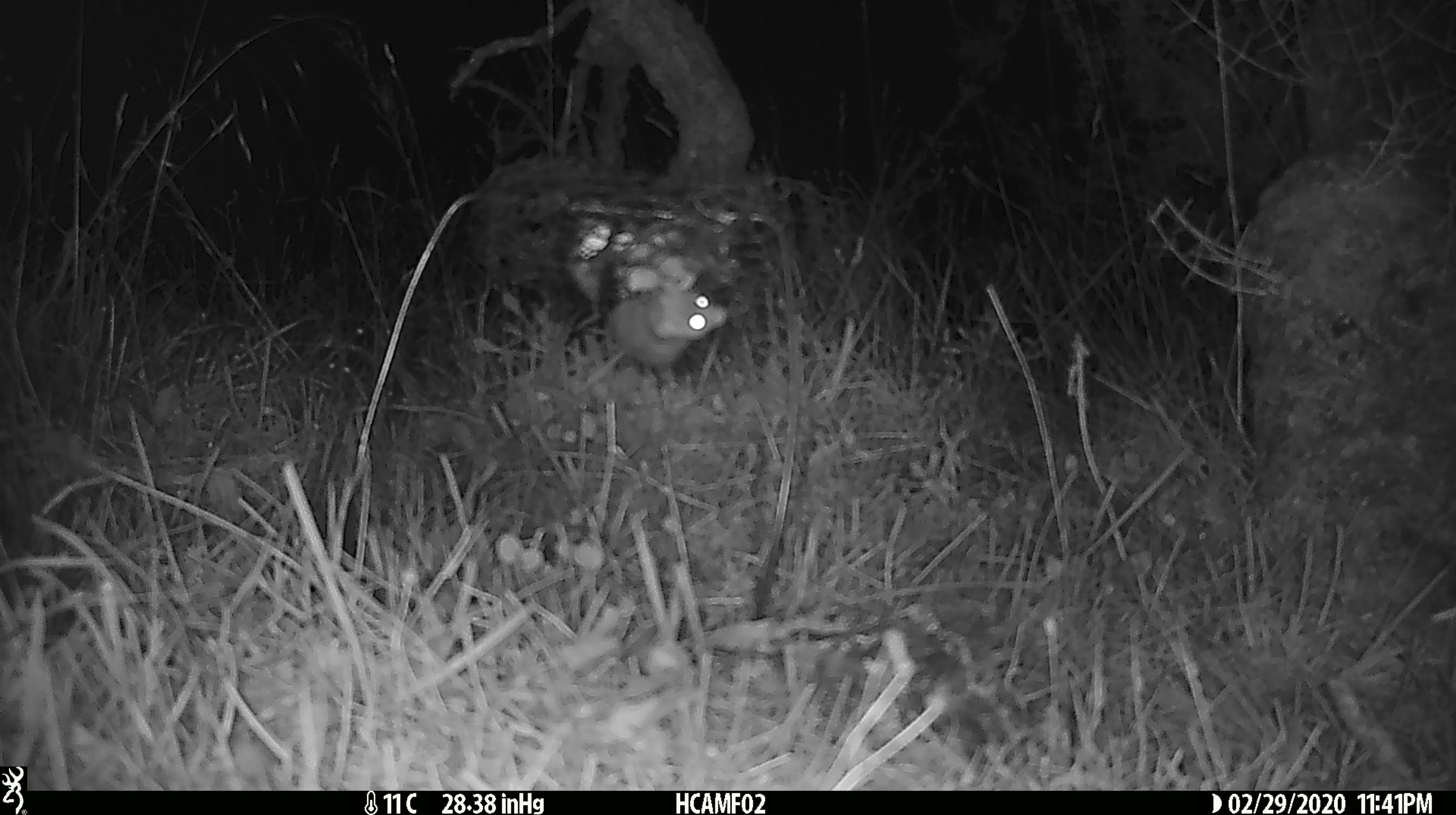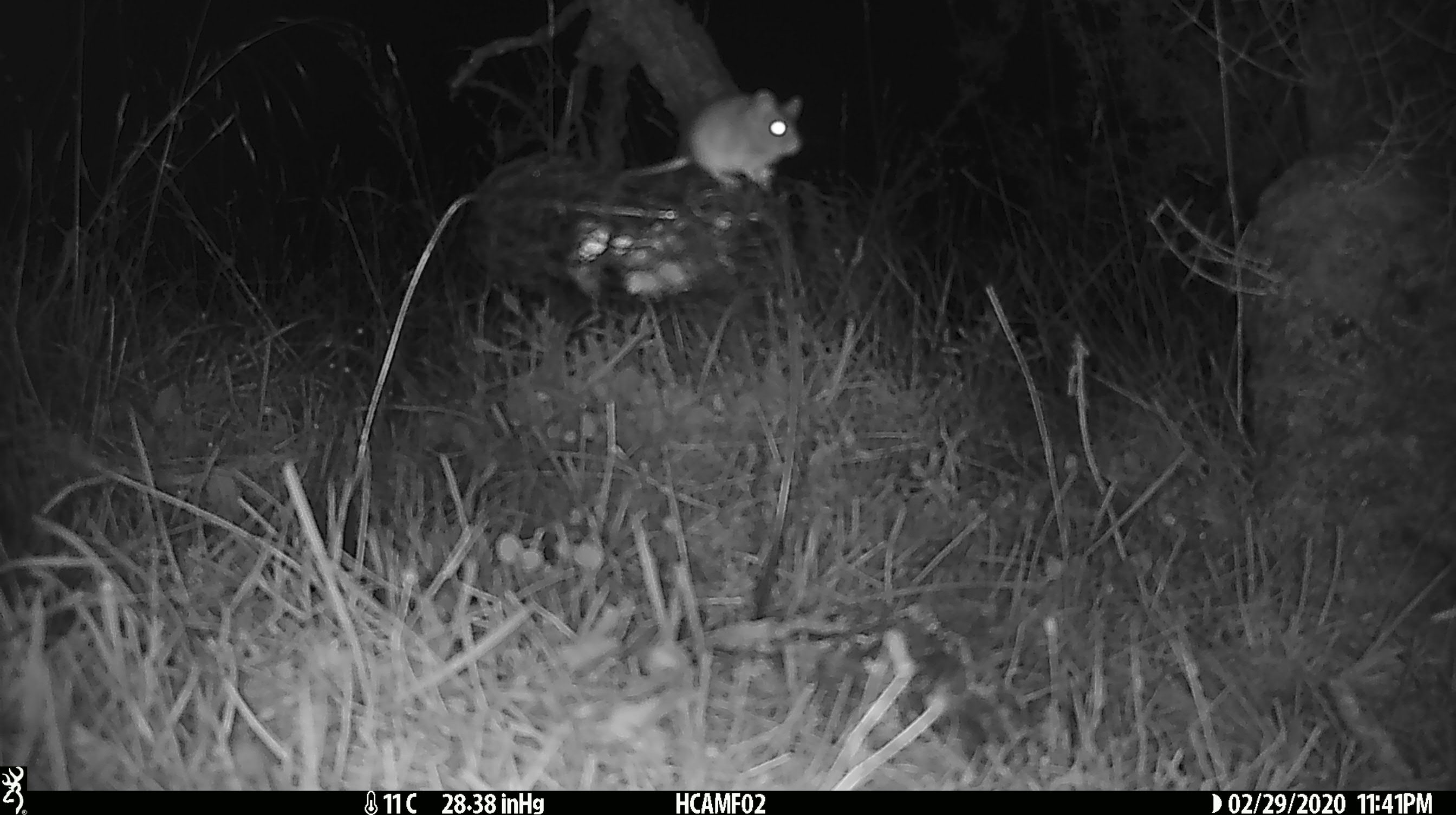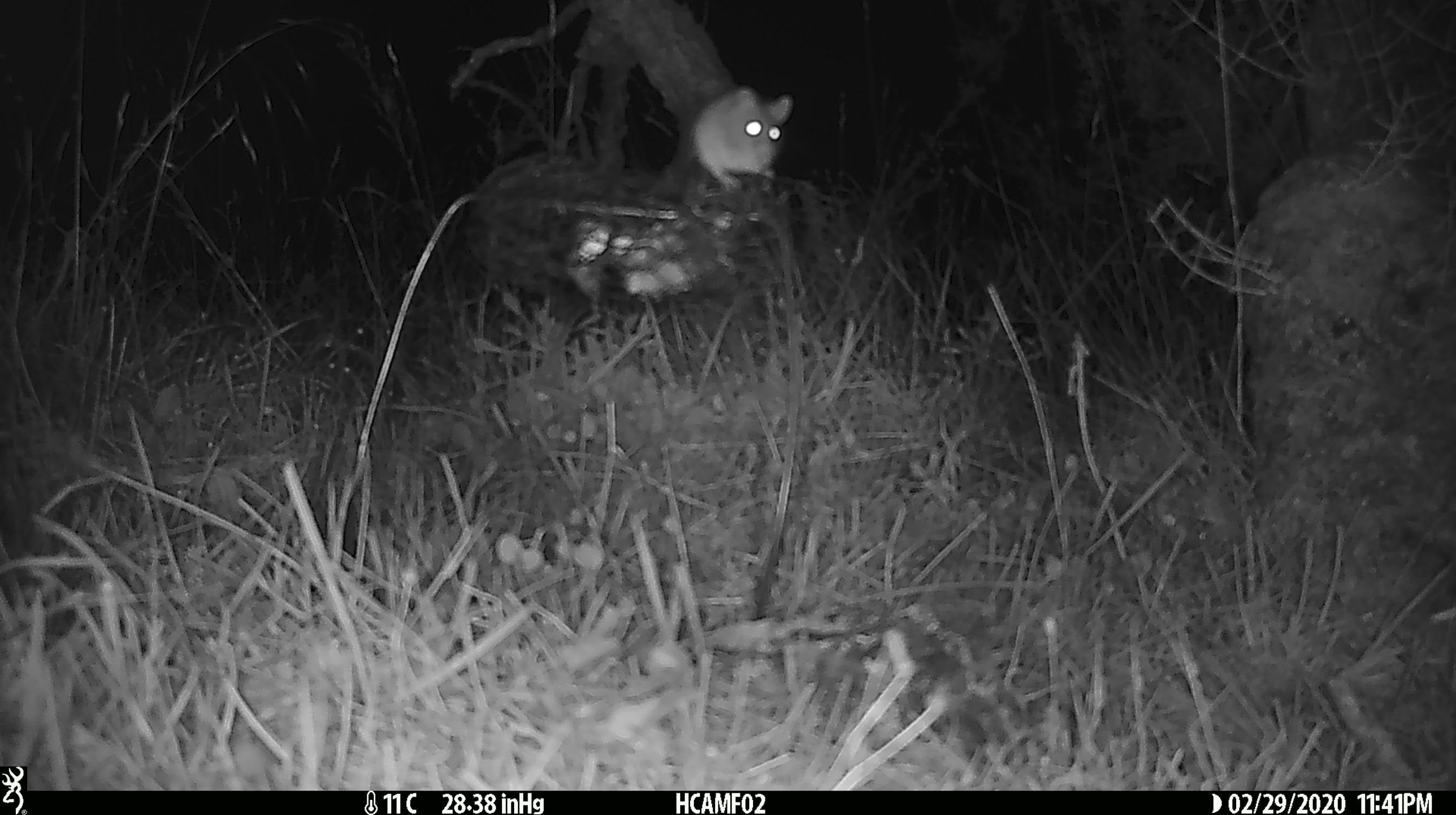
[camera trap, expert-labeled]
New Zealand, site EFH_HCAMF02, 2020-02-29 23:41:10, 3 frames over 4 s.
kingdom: Animalia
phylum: Chordata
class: Mammalia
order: Rodentia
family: Muridae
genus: Mus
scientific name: Mus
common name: mouse